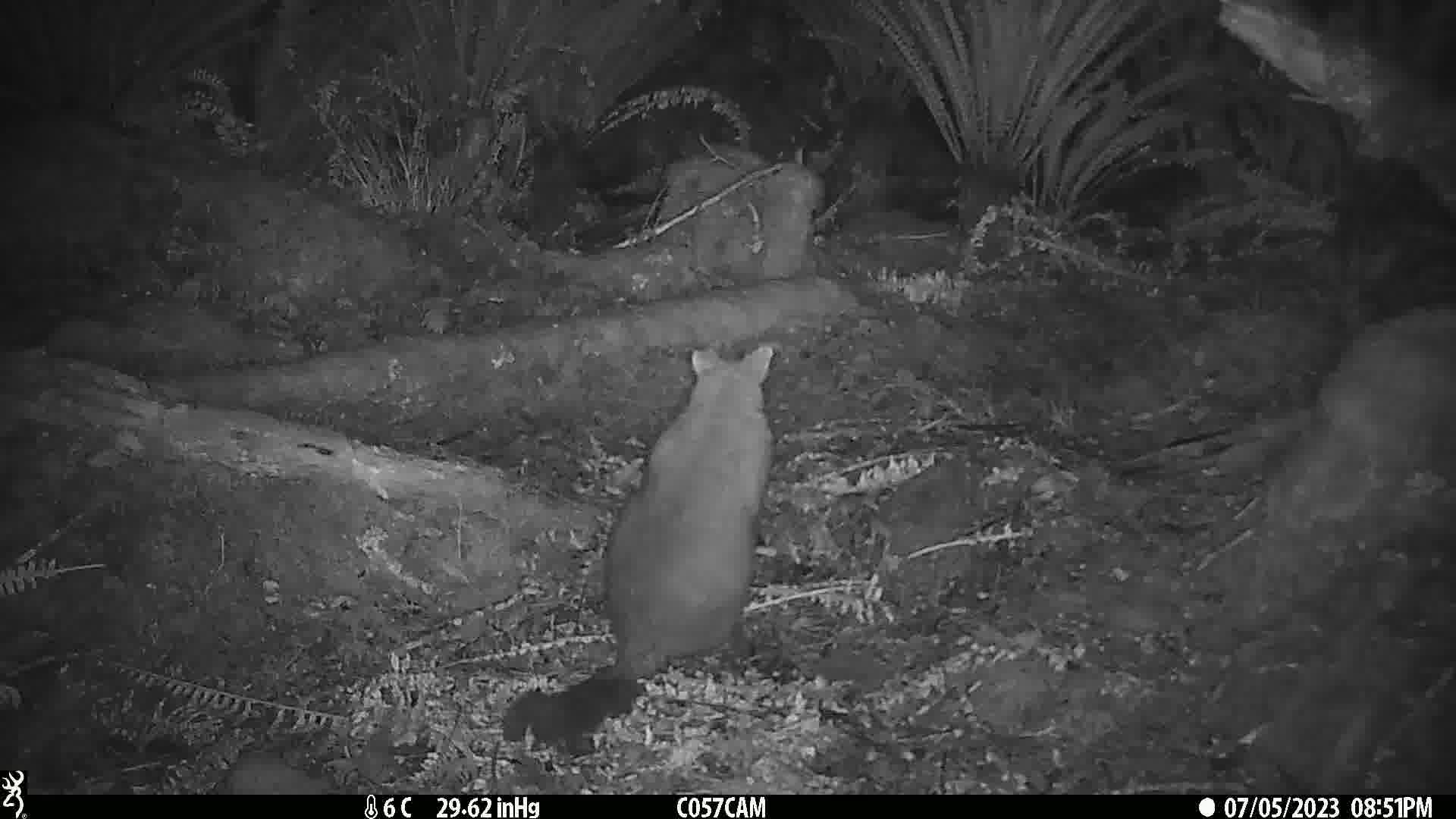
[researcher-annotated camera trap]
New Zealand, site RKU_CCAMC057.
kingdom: Animalia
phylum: Chordata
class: Mammalia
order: Diprotodontia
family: Phalangeridae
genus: Trichosurus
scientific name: Trichosurus vulpecula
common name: common brushtail possum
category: possum